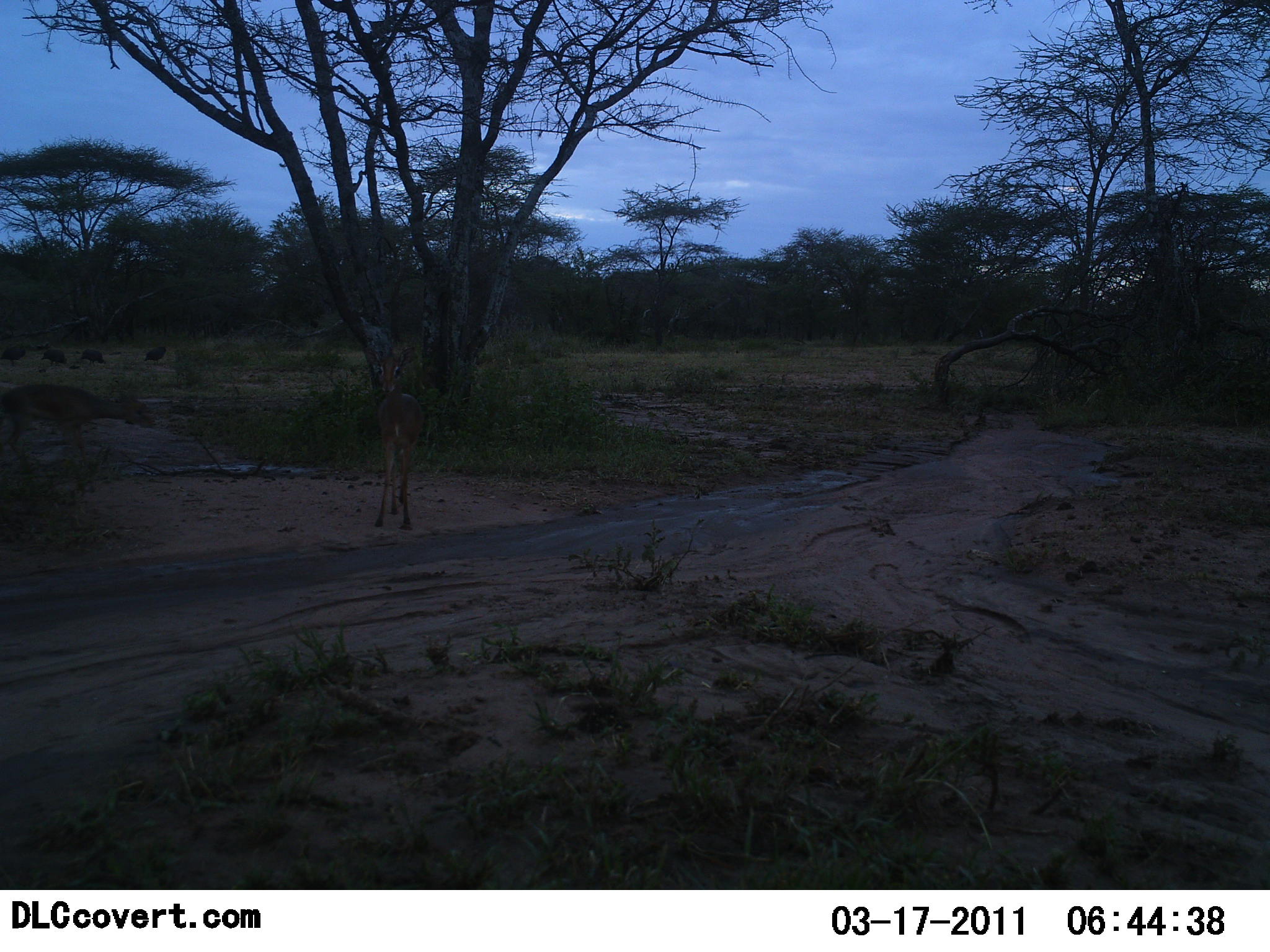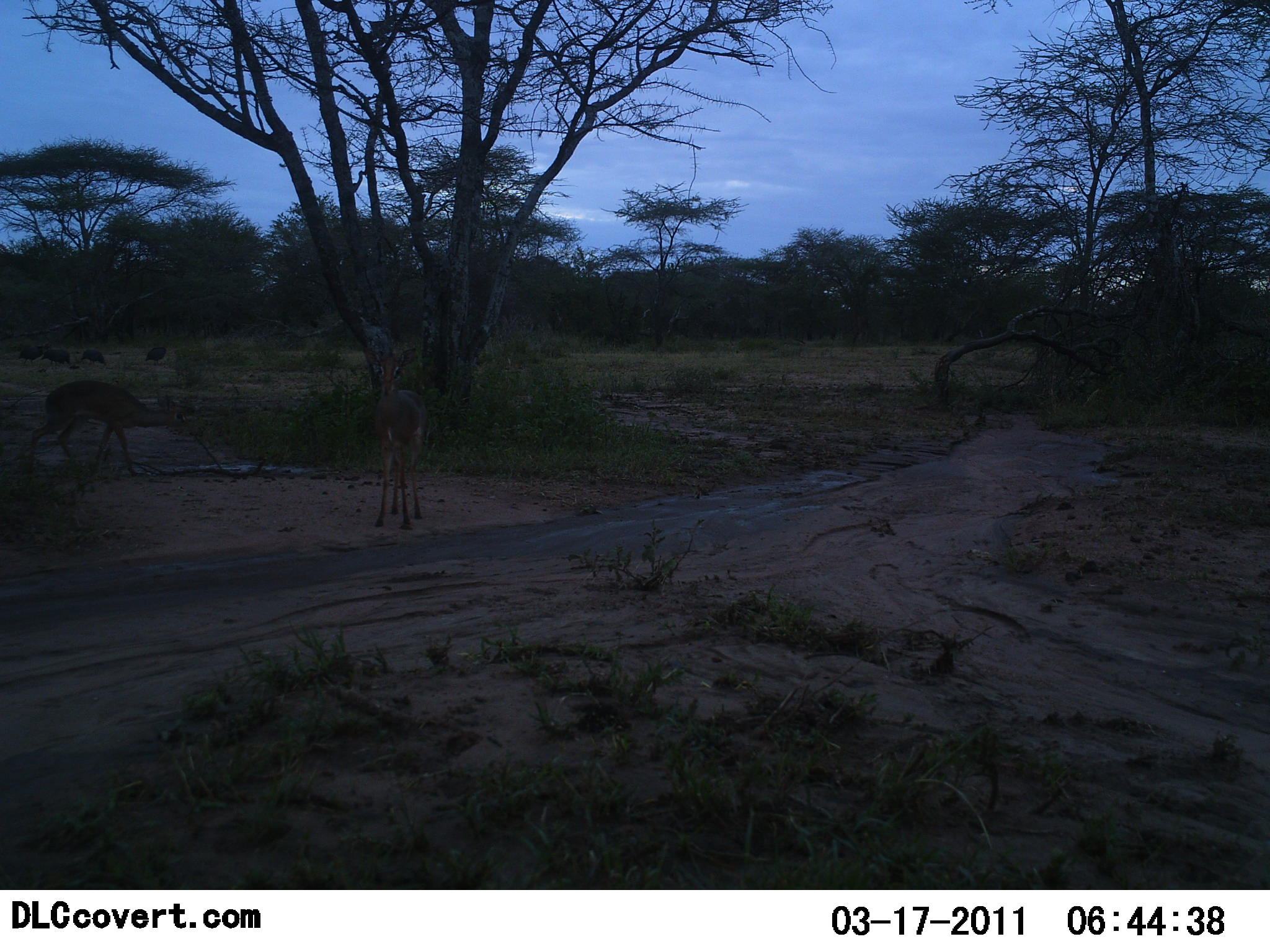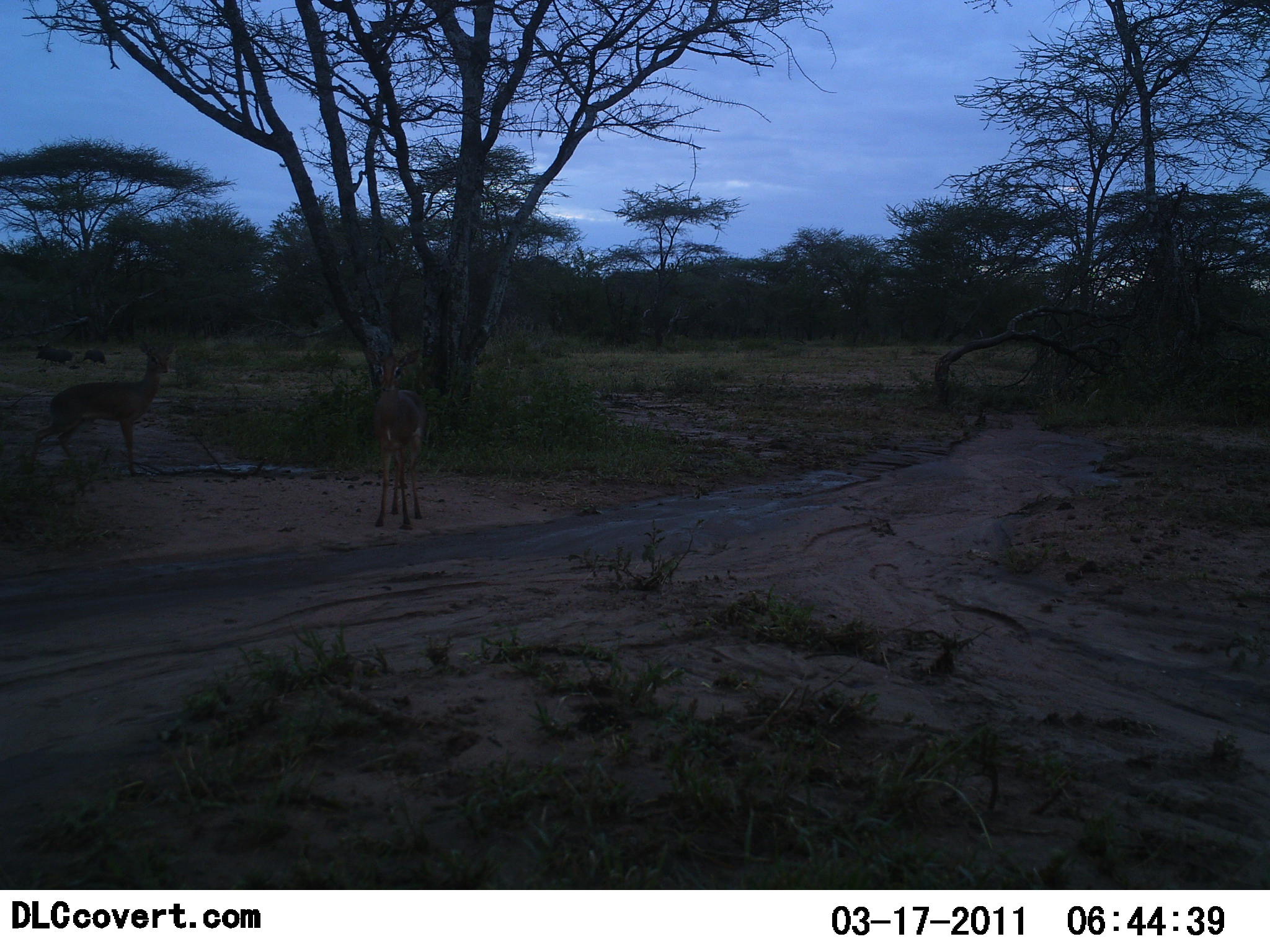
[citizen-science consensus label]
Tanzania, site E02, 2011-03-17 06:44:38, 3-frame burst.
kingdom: Animalia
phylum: Chordata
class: Mammalia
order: Artiodactyla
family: Bovidae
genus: Madoqua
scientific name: Madoqua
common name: dikdik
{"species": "dikdik (Madoqua)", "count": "2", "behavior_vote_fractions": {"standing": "67%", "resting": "0%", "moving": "22%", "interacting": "22%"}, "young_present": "0%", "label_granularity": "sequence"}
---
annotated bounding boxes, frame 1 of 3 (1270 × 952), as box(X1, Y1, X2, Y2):
animal: box(1, 382, 154, 469); box(373, 350, 424, 529); box(144, 345, 167, 367); box(40, 348, 67, 366); box(79, 347, 105, 365); box(1, 348, 26, 366)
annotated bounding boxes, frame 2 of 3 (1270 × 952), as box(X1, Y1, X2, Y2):
animal: box(25, 378, 194, 480); box(372, 347, 432, 531); box(42, 347, 73, 366); box(17, 346, 43, 365); box(80, 348, 106, 367); box(146, 346, 167, 366)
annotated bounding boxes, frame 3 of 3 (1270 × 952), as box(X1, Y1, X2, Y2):
animal: box(27, 340, 176, 478); box(371, 346, 425, 525); box(35, 345, 72, 365); box(81, 348, 108, 368)